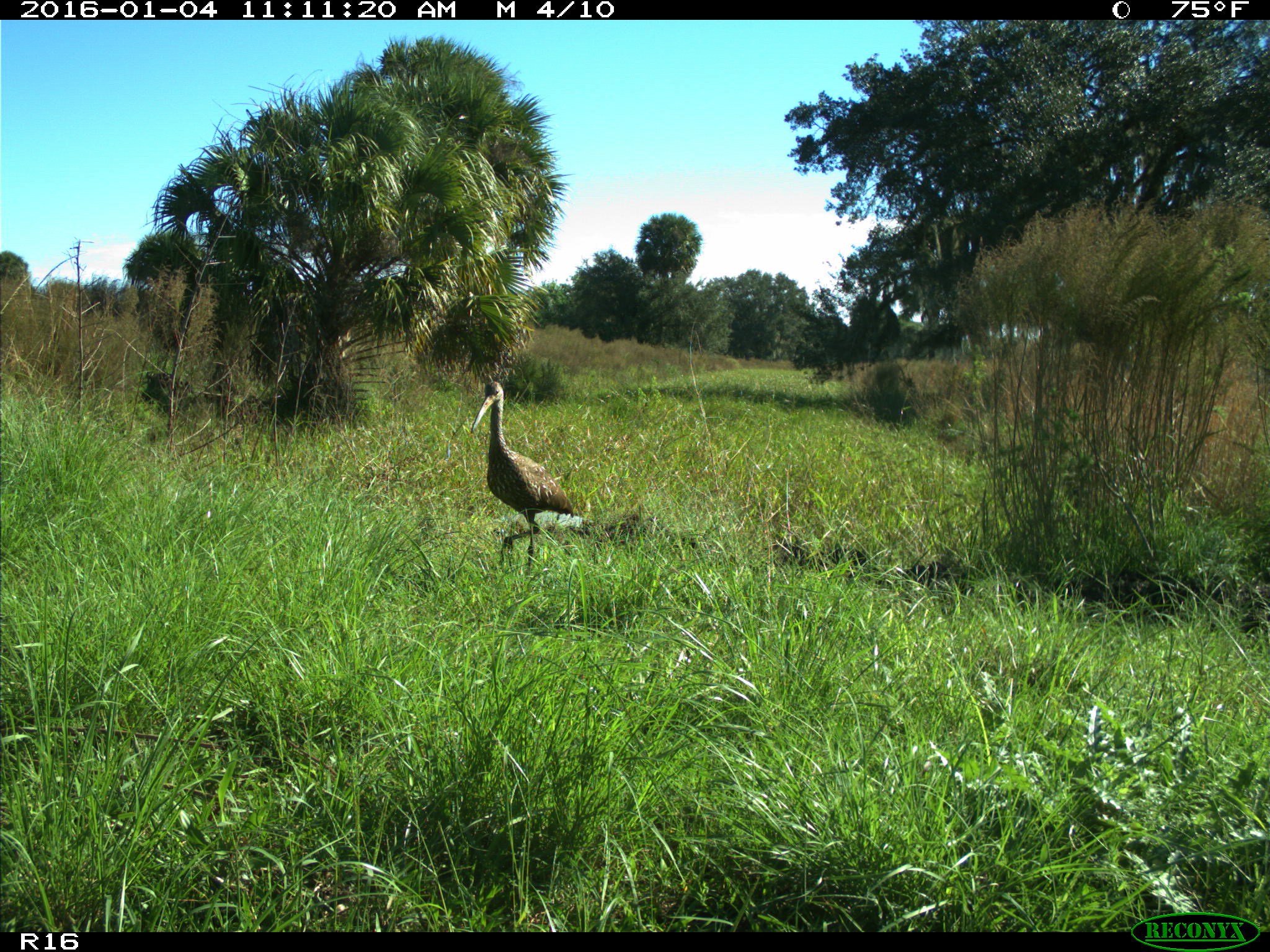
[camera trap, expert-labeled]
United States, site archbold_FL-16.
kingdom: Animalia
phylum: Chordata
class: Aves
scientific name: Aves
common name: birds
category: unidentified bird